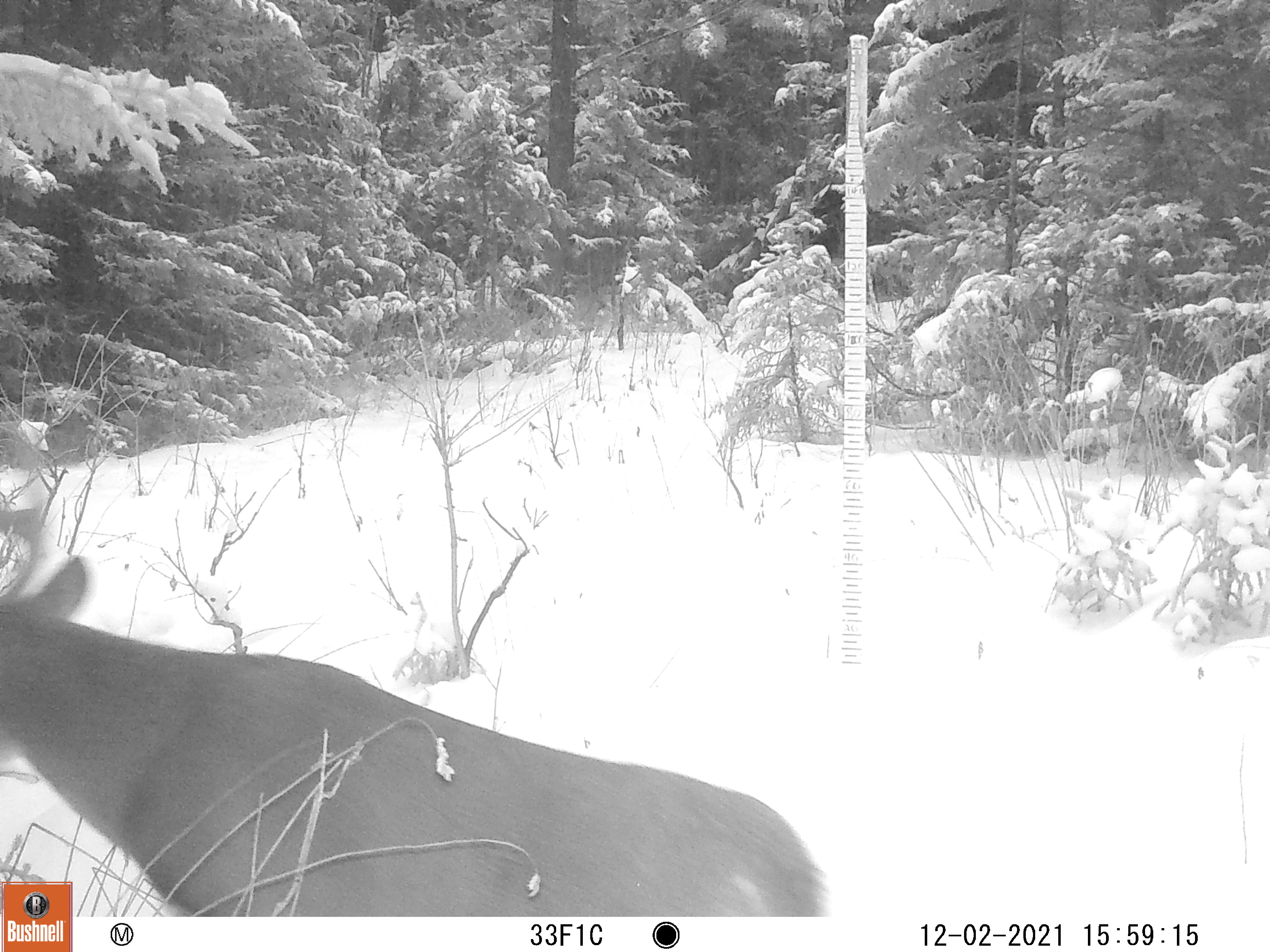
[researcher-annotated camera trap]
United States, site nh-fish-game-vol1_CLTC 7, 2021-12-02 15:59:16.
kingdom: Animalia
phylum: Chordata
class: Mammalia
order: Artiodactyla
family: Cervidae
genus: Odocoileus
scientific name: Odocoileus virginianus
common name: white-tailed deer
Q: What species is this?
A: White-tailed deer (Odocoileus virginianus).